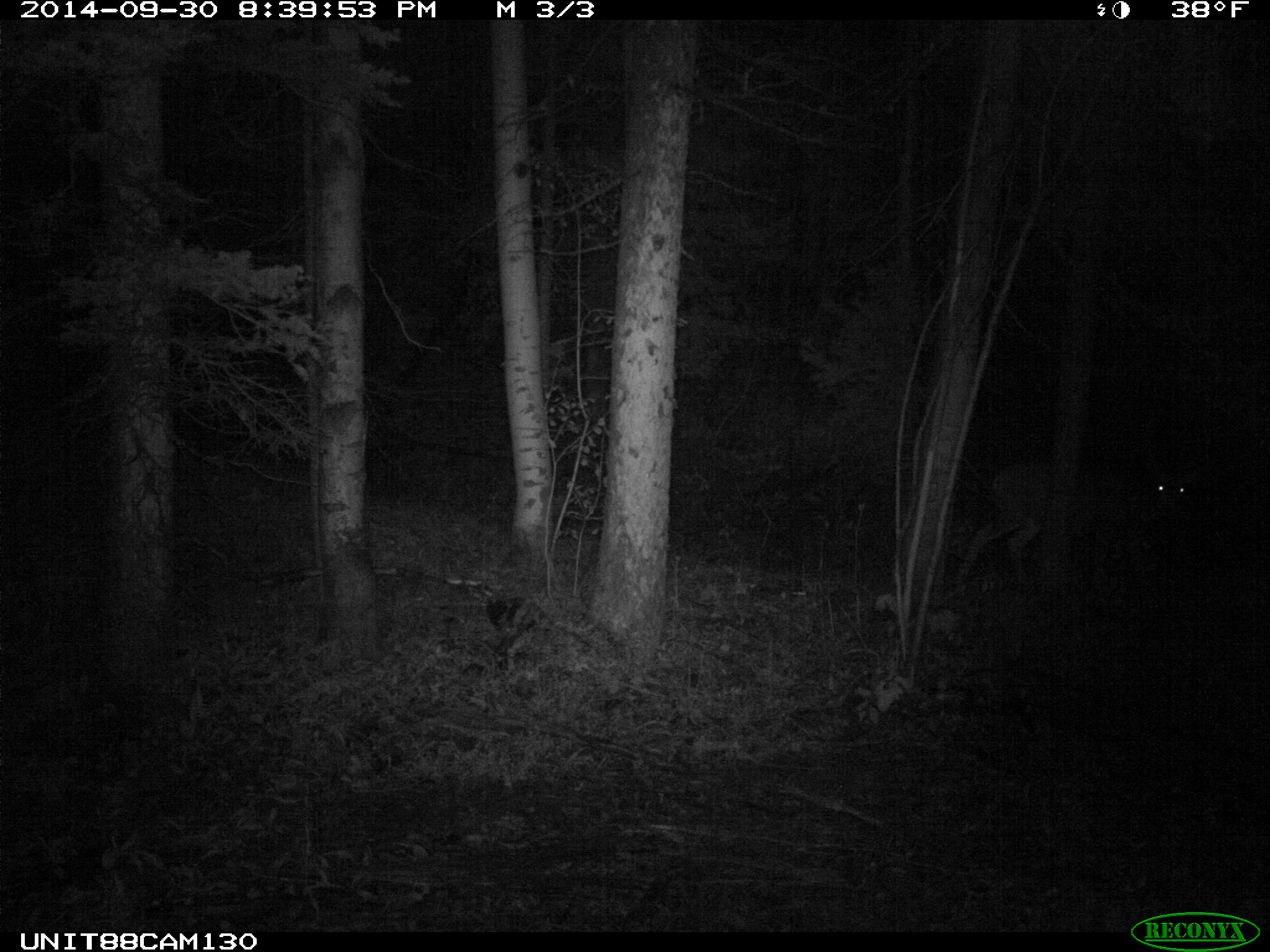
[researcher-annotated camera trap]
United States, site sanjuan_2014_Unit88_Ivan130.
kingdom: Animalia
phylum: Chordata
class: Mammalia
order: Artiodactyla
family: Cervidae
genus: Odocoileus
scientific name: Odocoileus hemionus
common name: mule deer